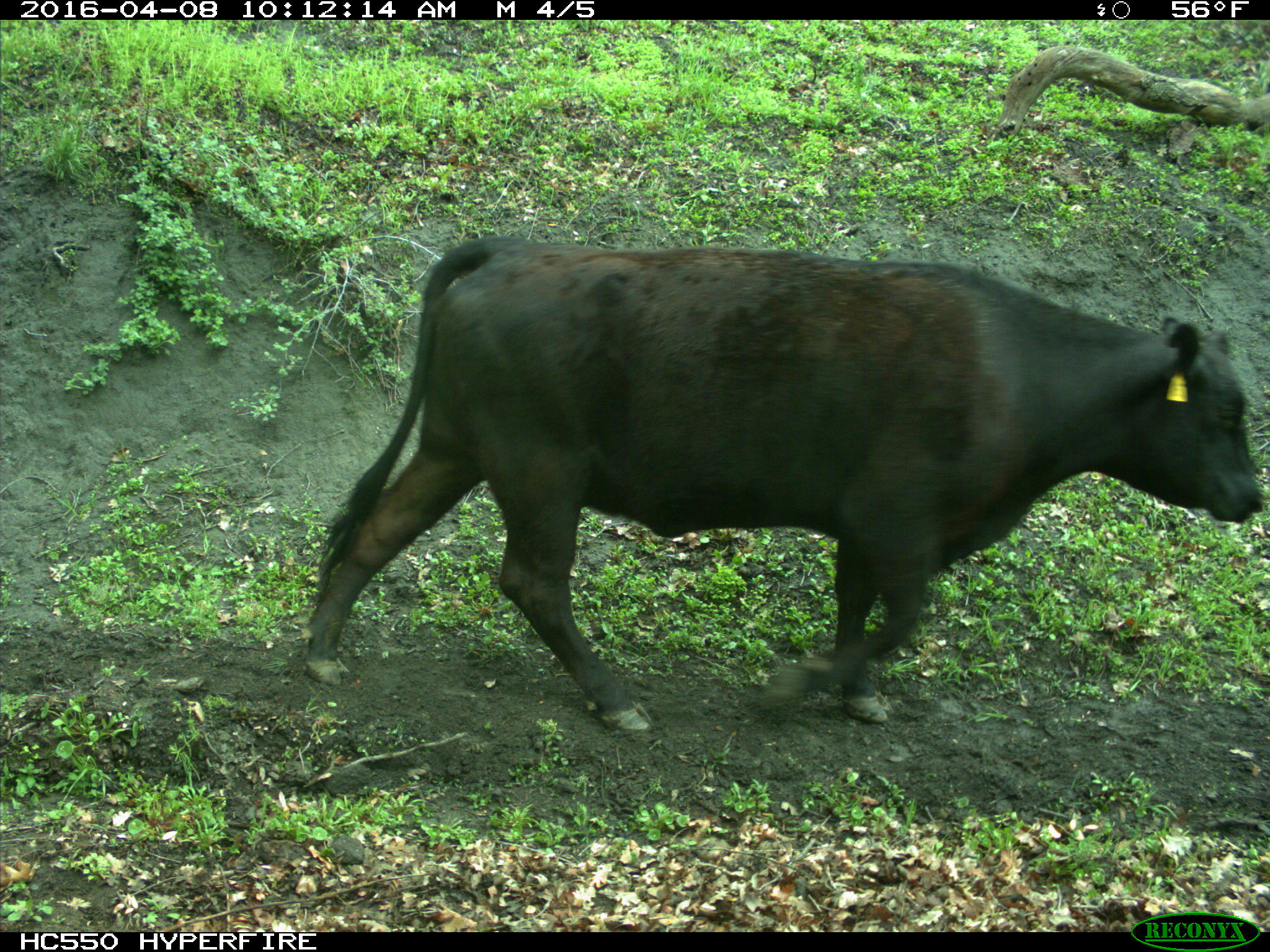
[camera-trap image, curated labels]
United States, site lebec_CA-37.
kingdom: Animalia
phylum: Chordata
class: Mammalia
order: Artiodactyla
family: Bovidae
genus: Bos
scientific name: Bos taurus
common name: domestic cow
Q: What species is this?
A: Bos taurus (domestic cow).